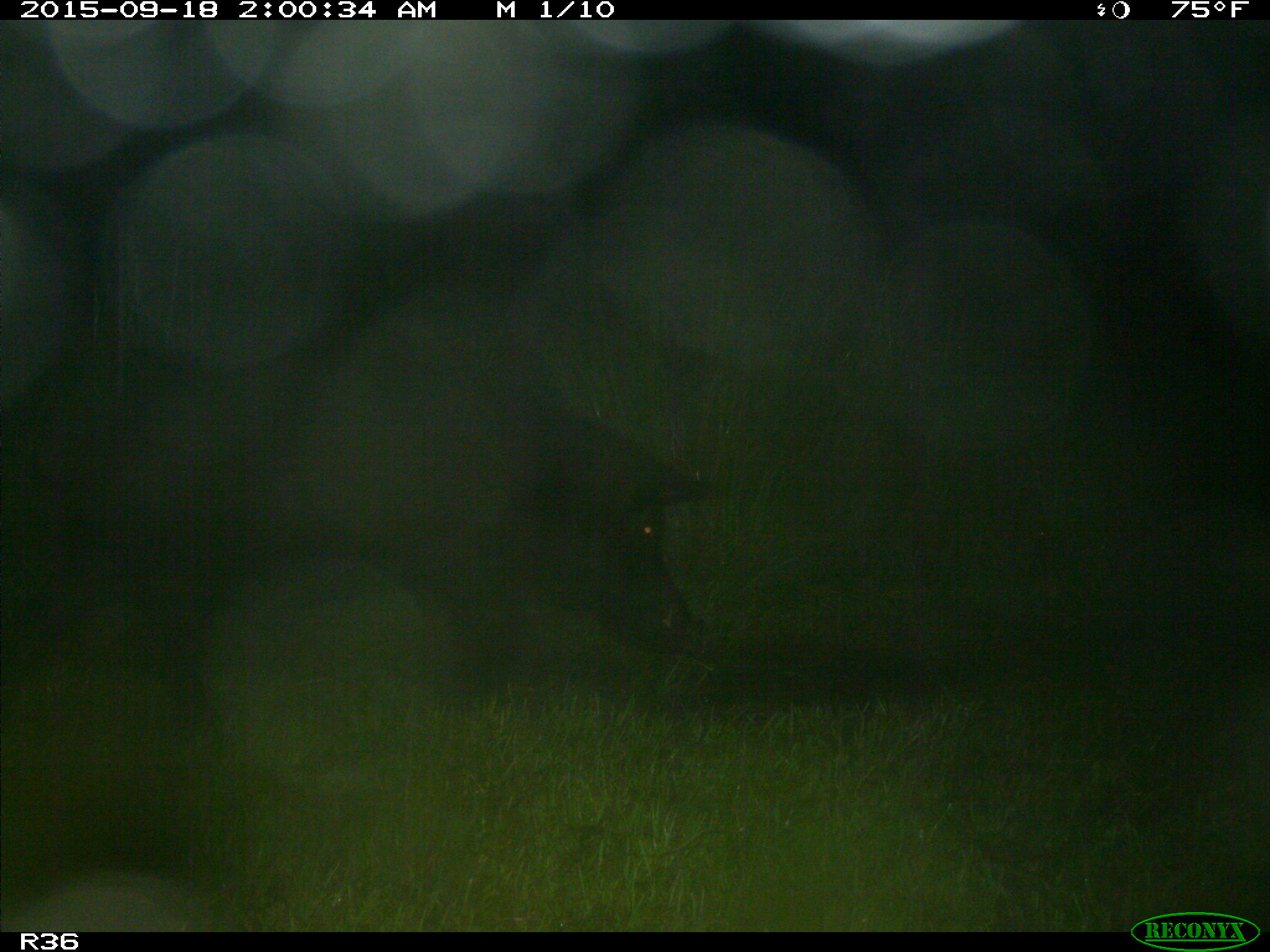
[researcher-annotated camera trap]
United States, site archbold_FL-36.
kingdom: Animalia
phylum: Chordata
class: Mammalia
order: Artiodactyla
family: Suidae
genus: Sus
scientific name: Sus scrofa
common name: wild boar